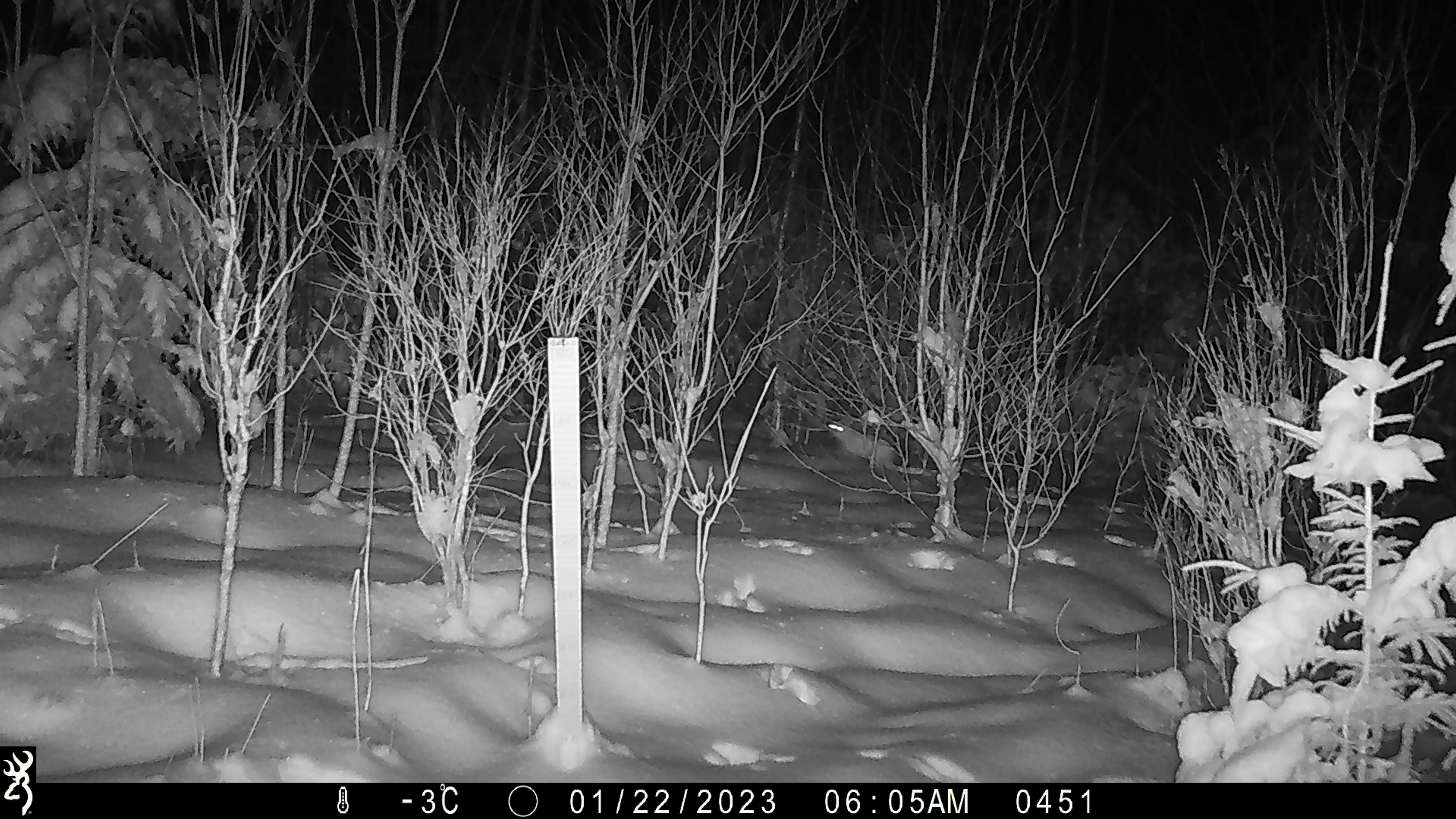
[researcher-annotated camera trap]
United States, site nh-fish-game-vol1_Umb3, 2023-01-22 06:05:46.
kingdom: Animalia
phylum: Chordata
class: Mammalia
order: Lagomorpha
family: Leporidae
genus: Lepus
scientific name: Lepus americanus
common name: snowshoe hare